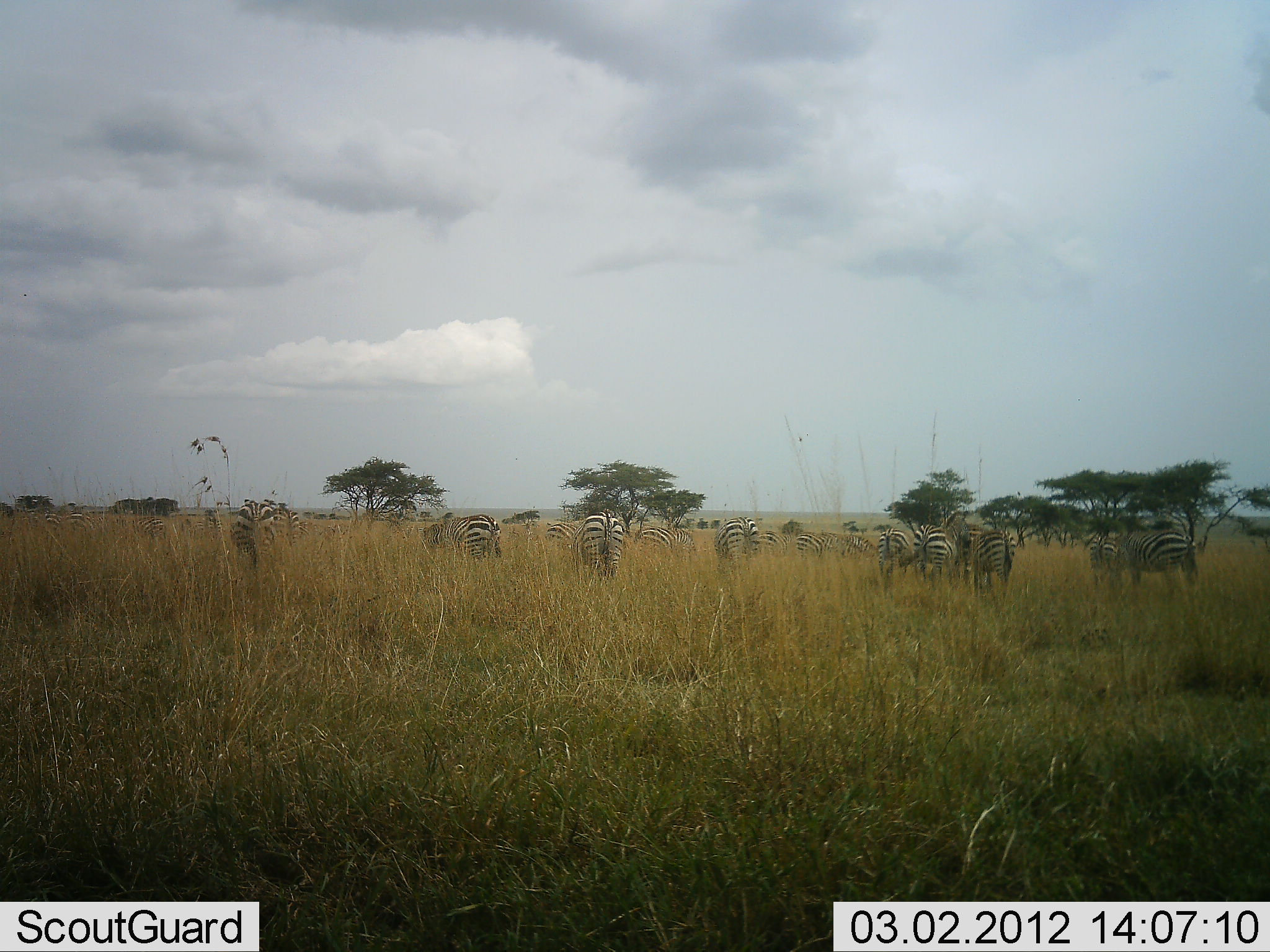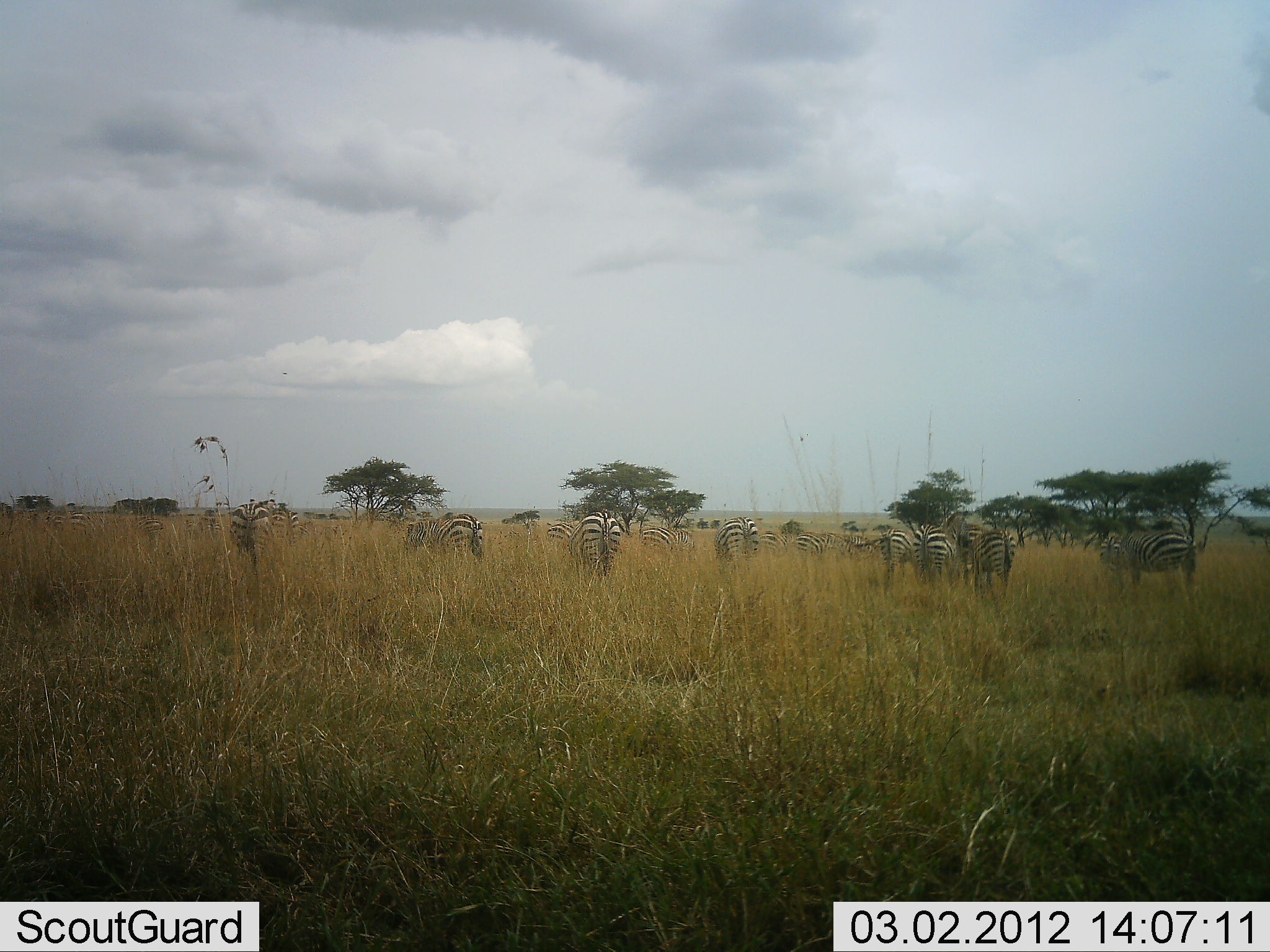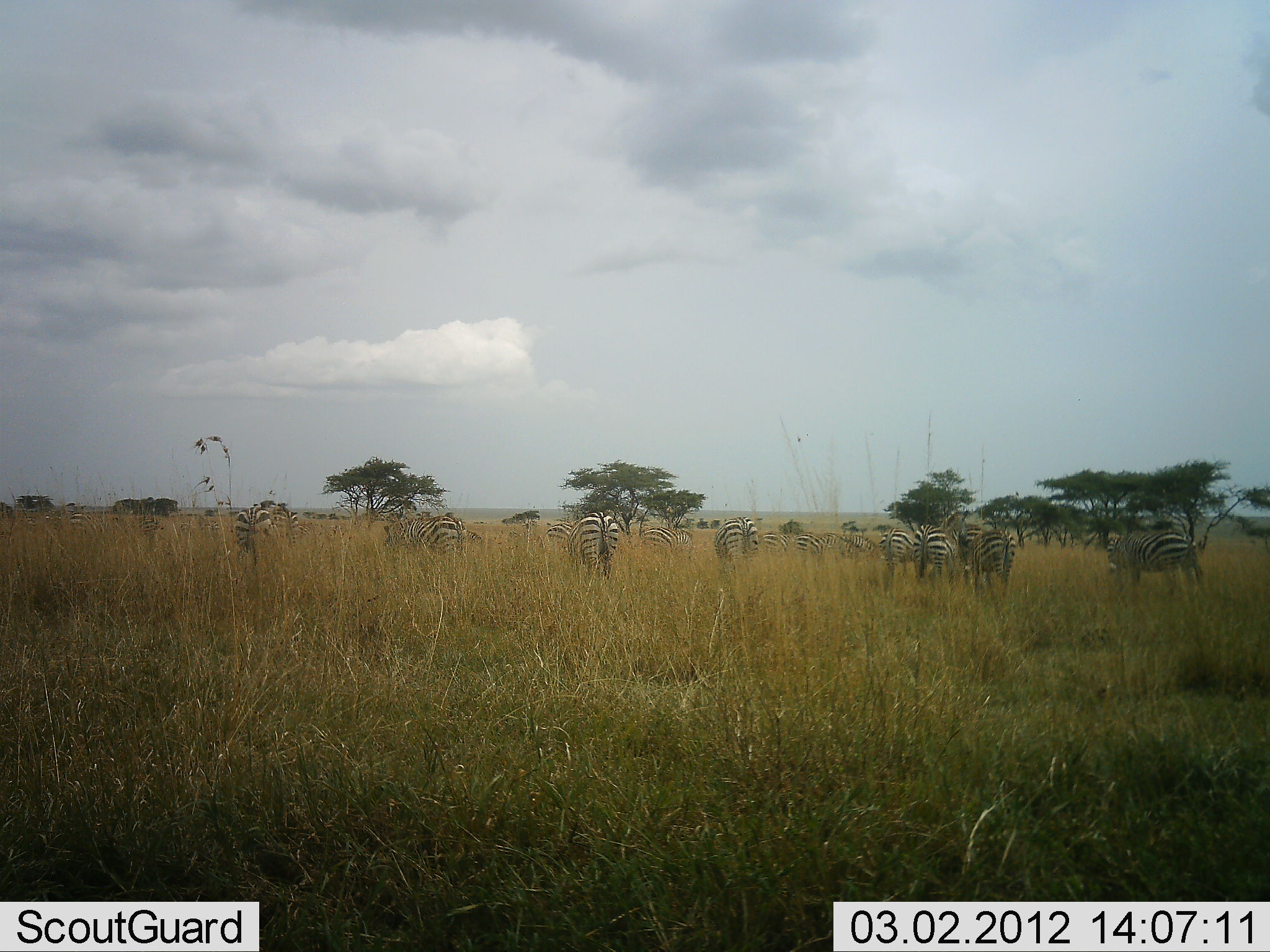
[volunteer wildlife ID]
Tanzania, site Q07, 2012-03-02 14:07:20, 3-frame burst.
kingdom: Animalia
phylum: Chordata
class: Mammalia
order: Perissodactyla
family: Equidae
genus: Equus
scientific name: Equus quagga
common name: plains zebra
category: zebra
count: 11-50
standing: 62%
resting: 0%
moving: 25%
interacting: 4%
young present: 8%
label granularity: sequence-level